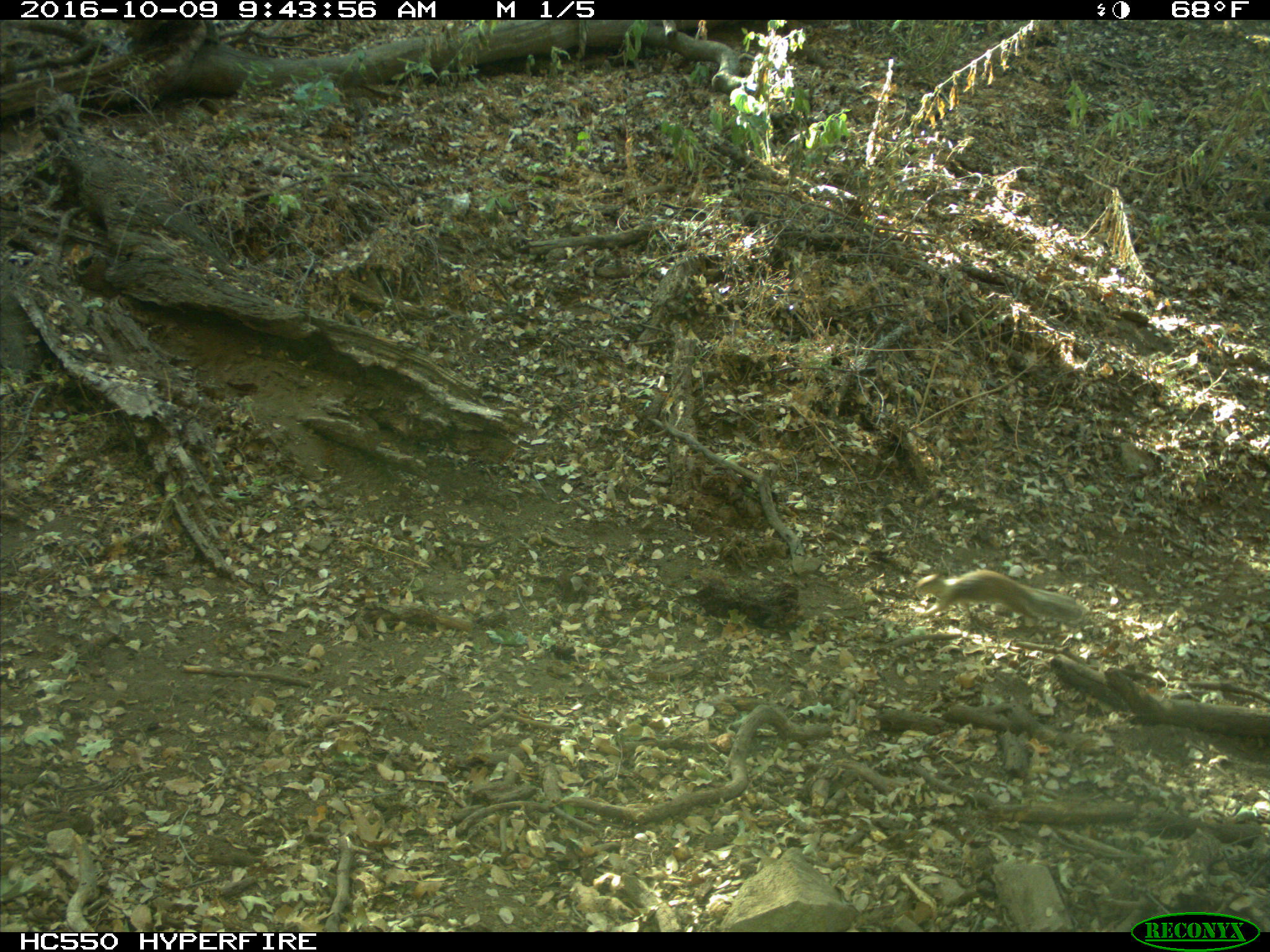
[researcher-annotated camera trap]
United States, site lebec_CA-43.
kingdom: Animalia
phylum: Chordata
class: Mammalia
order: Rodentia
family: Sciuridae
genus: Otospermophilus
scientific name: Otospermophilus beecheyi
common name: california ground squirrel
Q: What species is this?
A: Otospermophilus beecheyi (california ground squirrel).